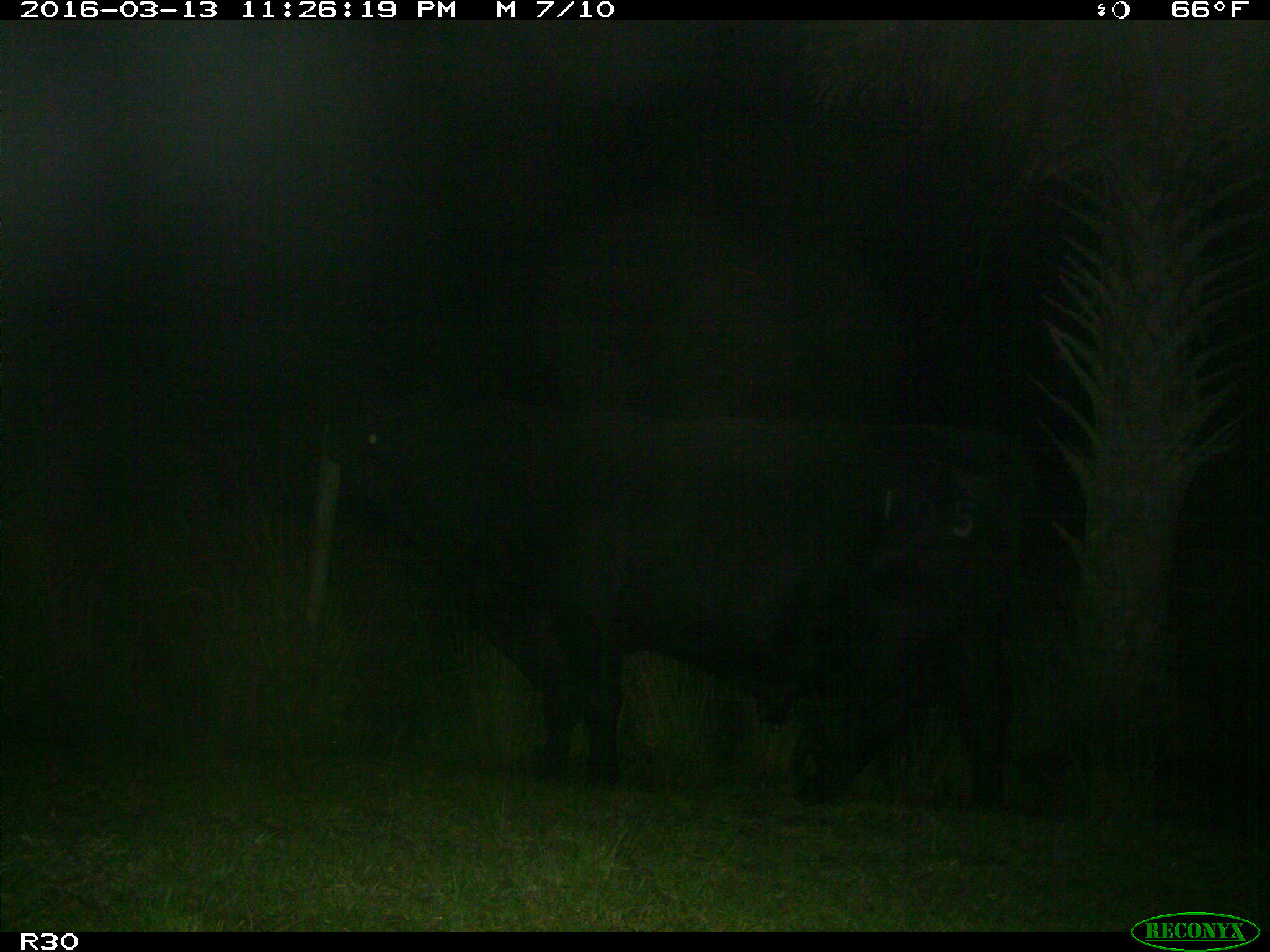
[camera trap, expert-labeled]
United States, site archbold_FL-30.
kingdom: Animalia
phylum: Chordata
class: Mammalia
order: Artiodactyla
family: Bovidae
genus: Bos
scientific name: Bos taurus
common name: domestic cow